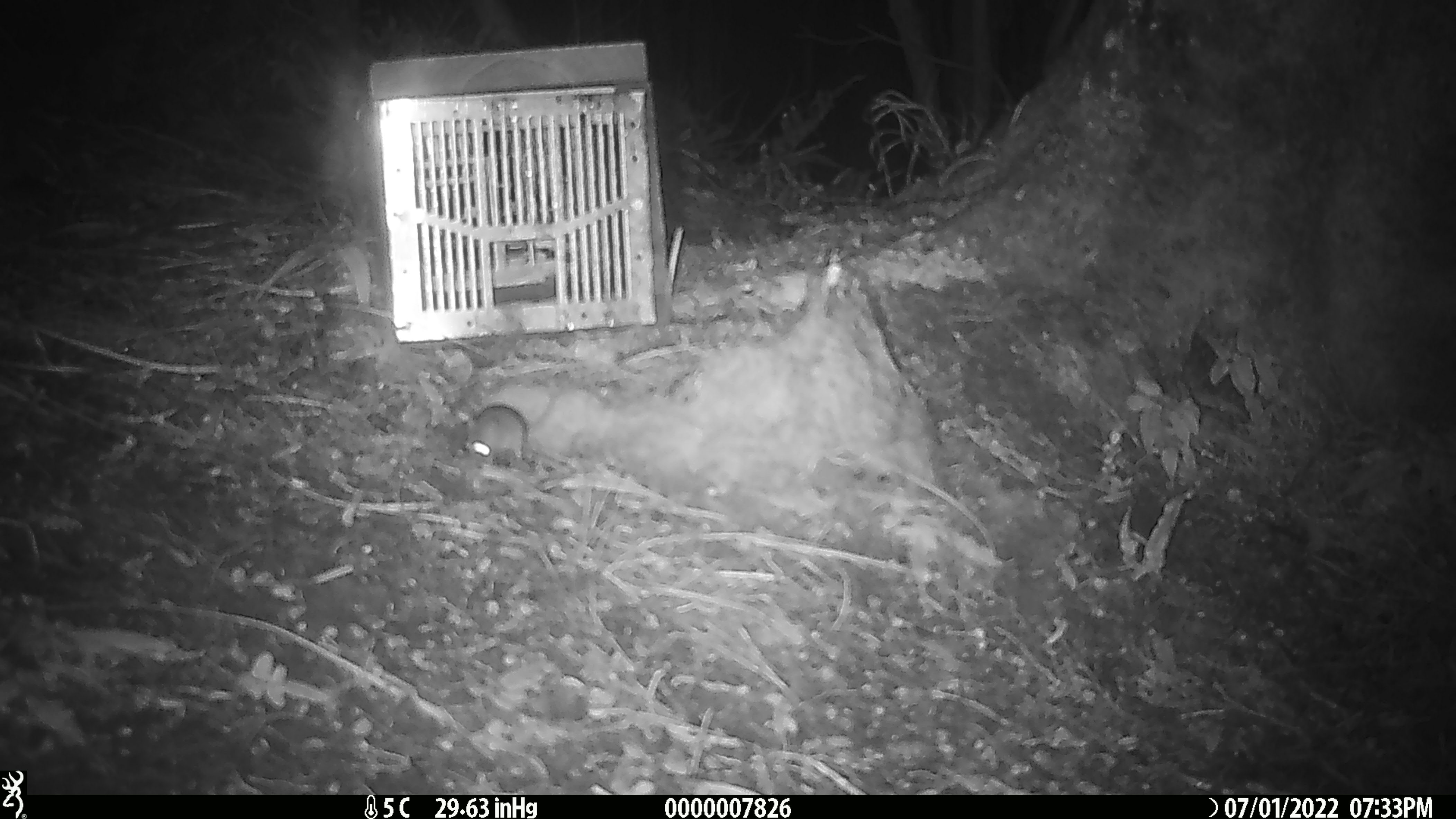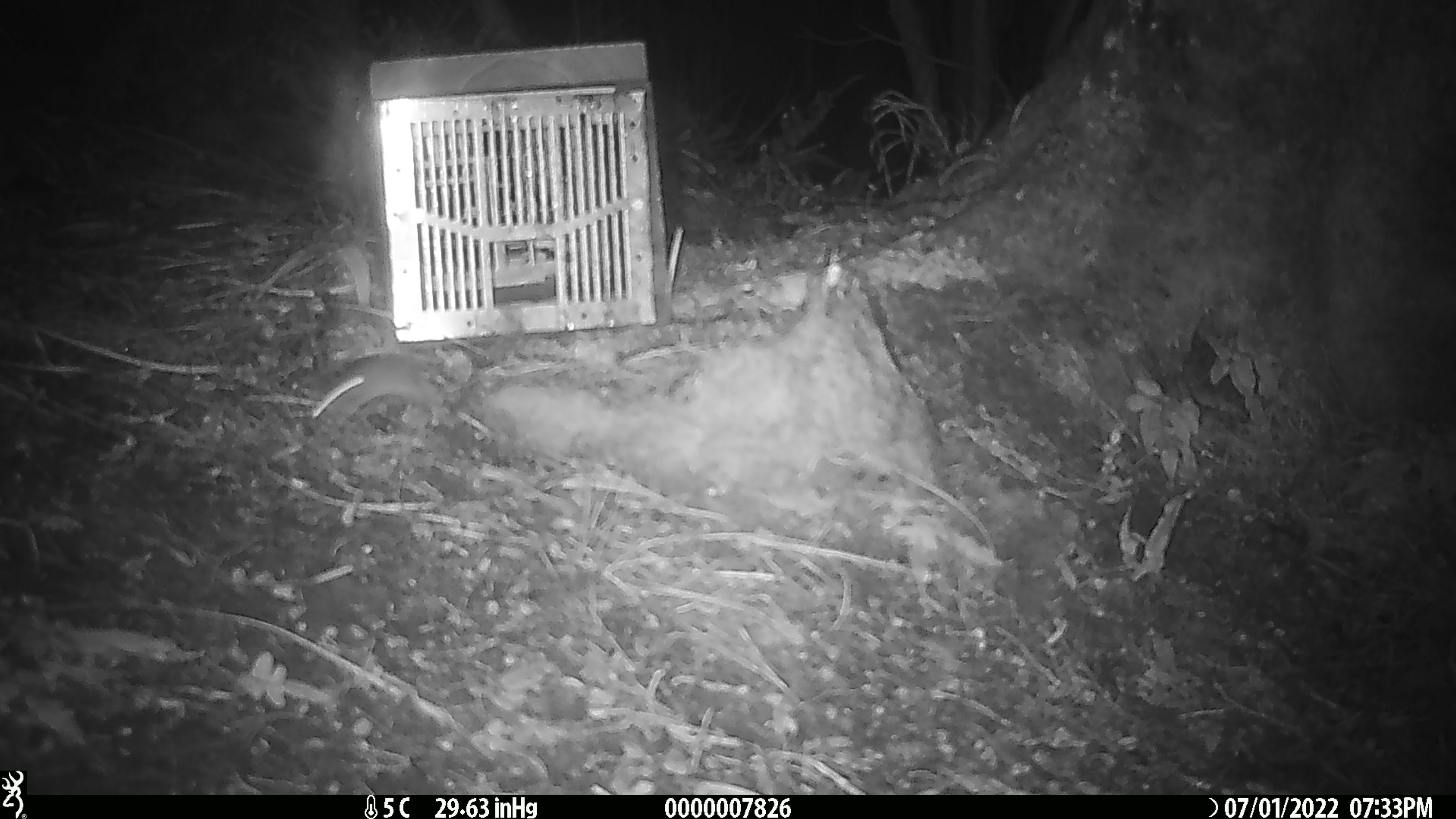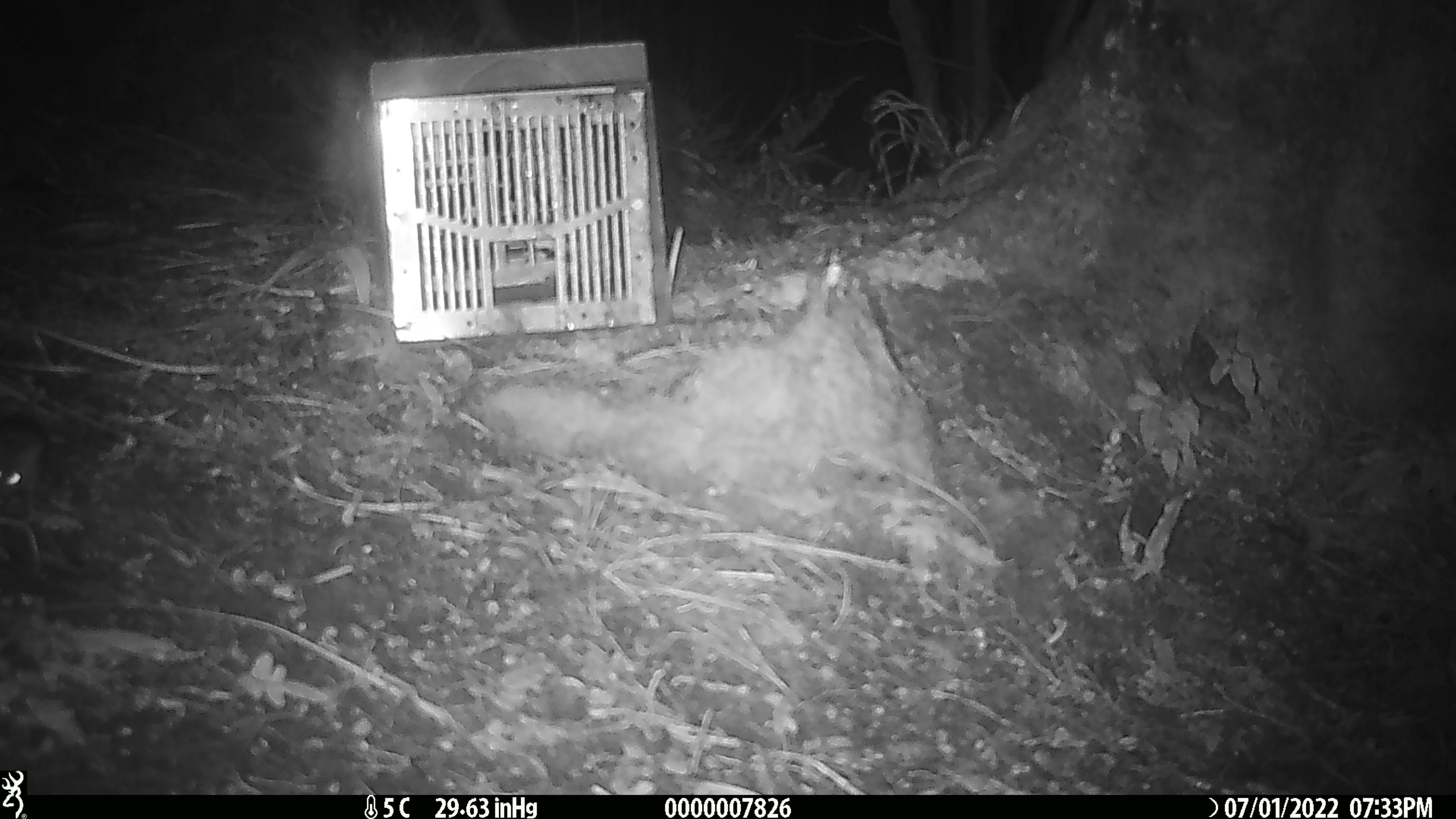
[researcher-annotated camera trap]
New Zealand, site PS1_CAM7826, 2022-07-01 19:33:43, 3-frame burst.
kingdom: Animalia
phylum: Chordata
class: Mammalia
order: Rodentia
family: Muridae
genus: Mus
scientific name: Mus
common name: mouse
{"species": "mouse (Mus)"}